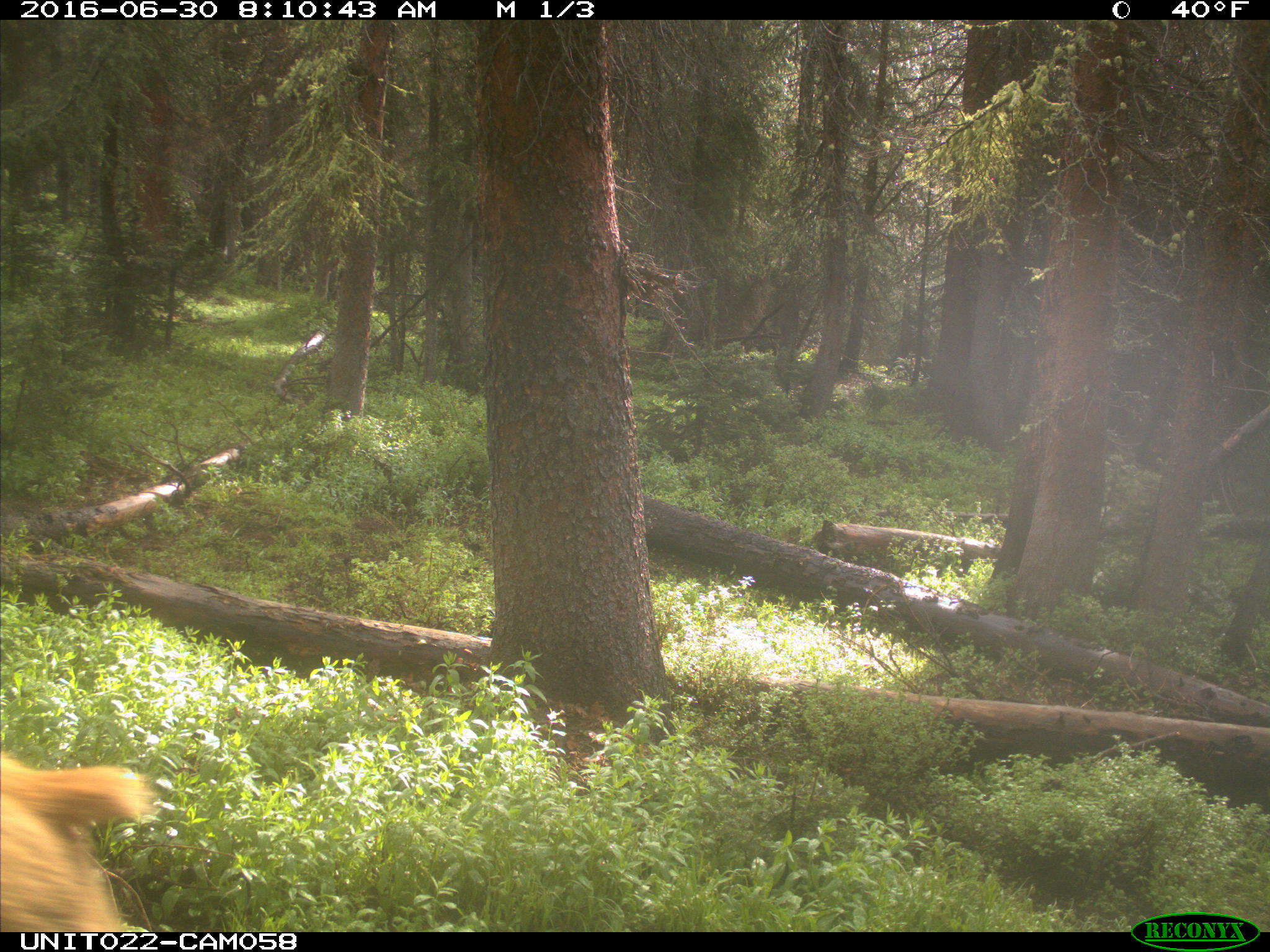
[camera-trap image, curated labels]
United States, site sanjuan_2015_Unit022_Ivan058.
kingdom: Animalia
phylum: Chordata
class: Mammalia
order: Artiodactyla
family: Cervidae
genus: Cervus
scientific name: Cervus elaphus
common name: red deer